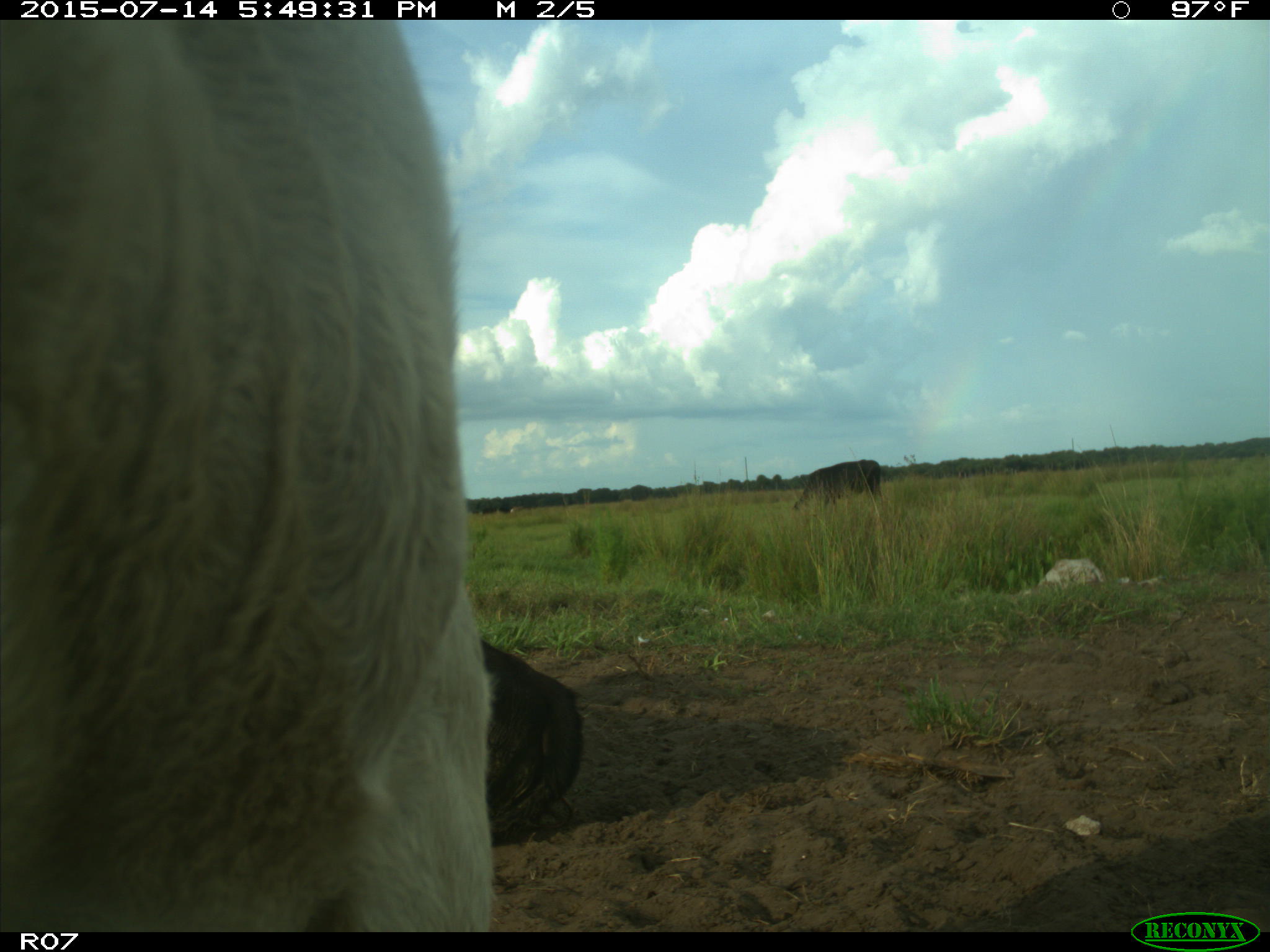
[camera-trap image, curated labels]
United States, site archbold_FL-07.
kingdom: Animalia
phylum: Chordata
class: Mammalia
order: Artiodactyla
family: Bovidae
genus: Bos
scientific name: Bos taurus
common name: domestic cow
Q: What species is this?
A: Bos taurus (domestic cow).